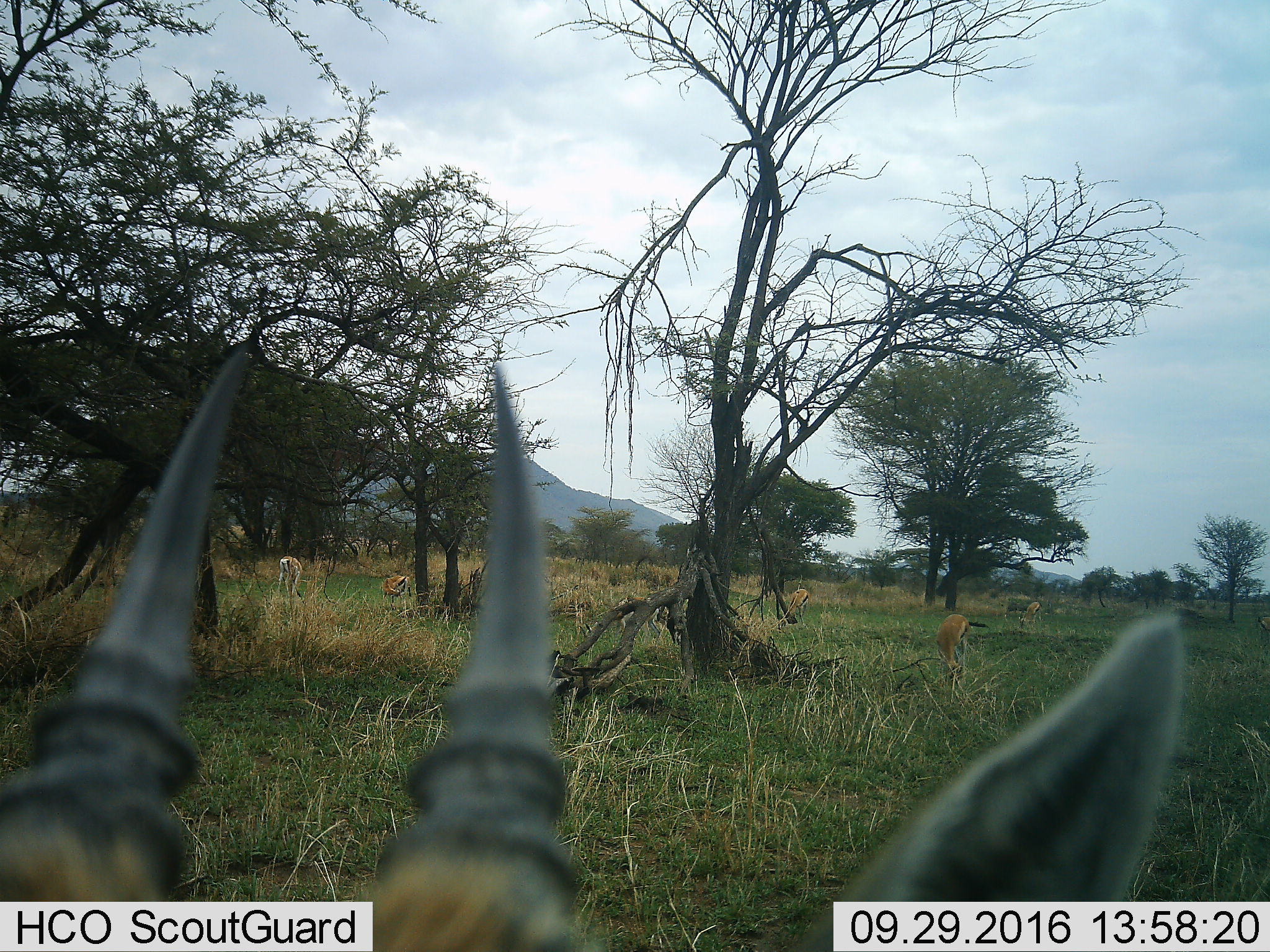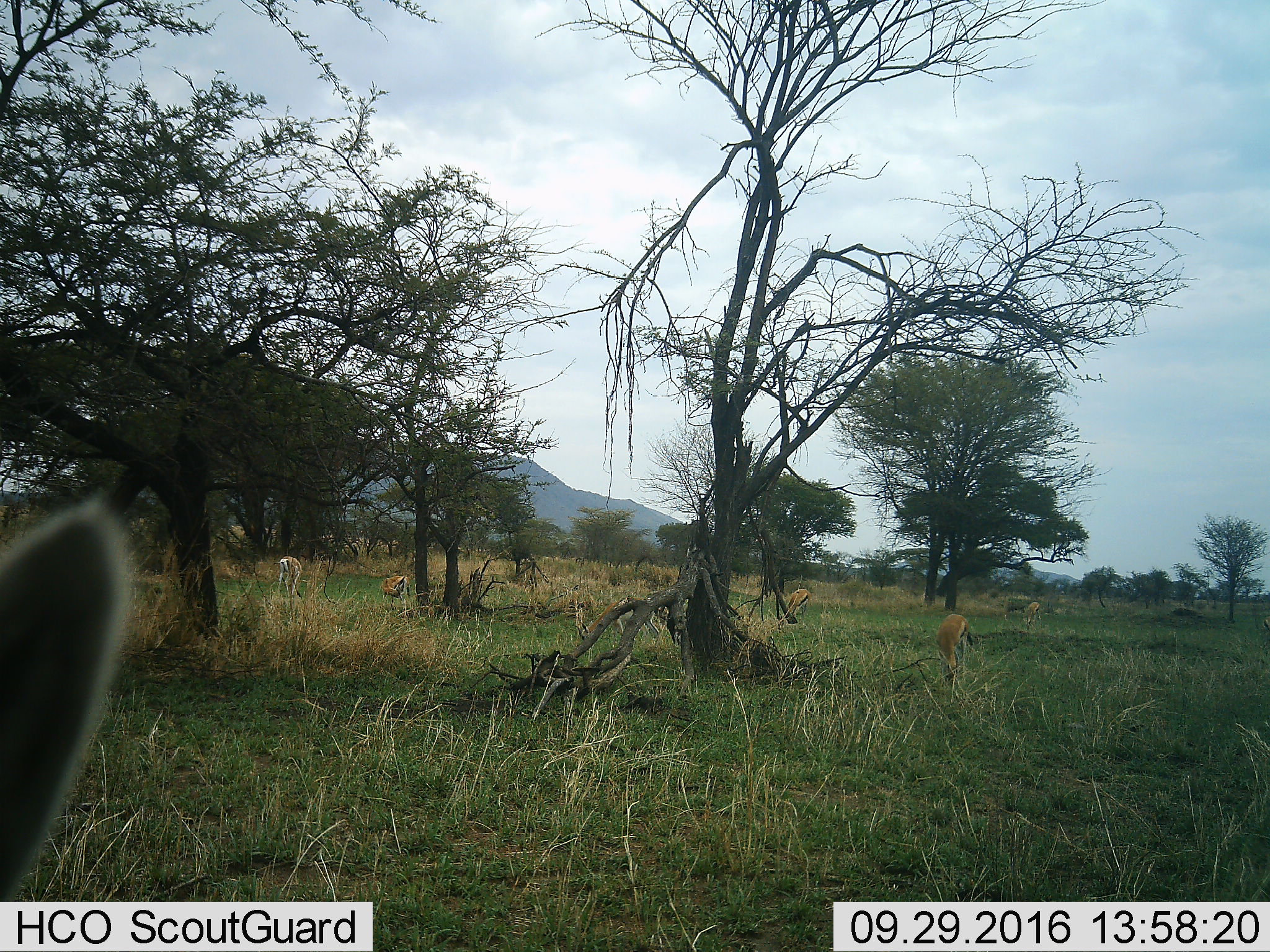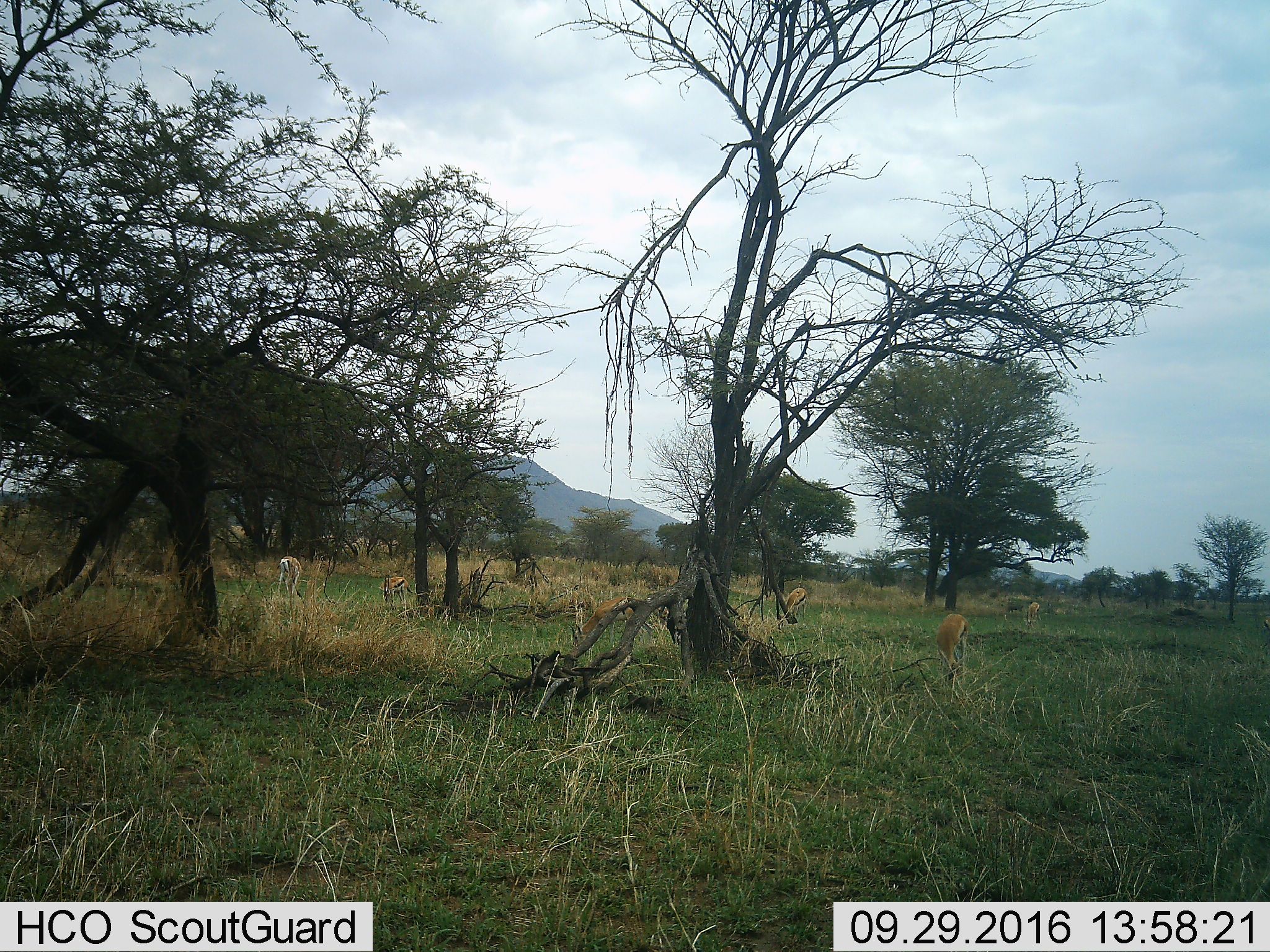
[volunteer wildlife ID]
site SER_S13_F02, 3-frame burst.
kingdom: Animalia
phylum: Chordata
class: Mammalia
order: Artiodactyla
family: Bovidae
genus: Eudorcas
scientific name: Eudorcas thomsonii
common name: thomson's gazelle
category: gazellethomsons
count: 8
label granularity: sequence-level